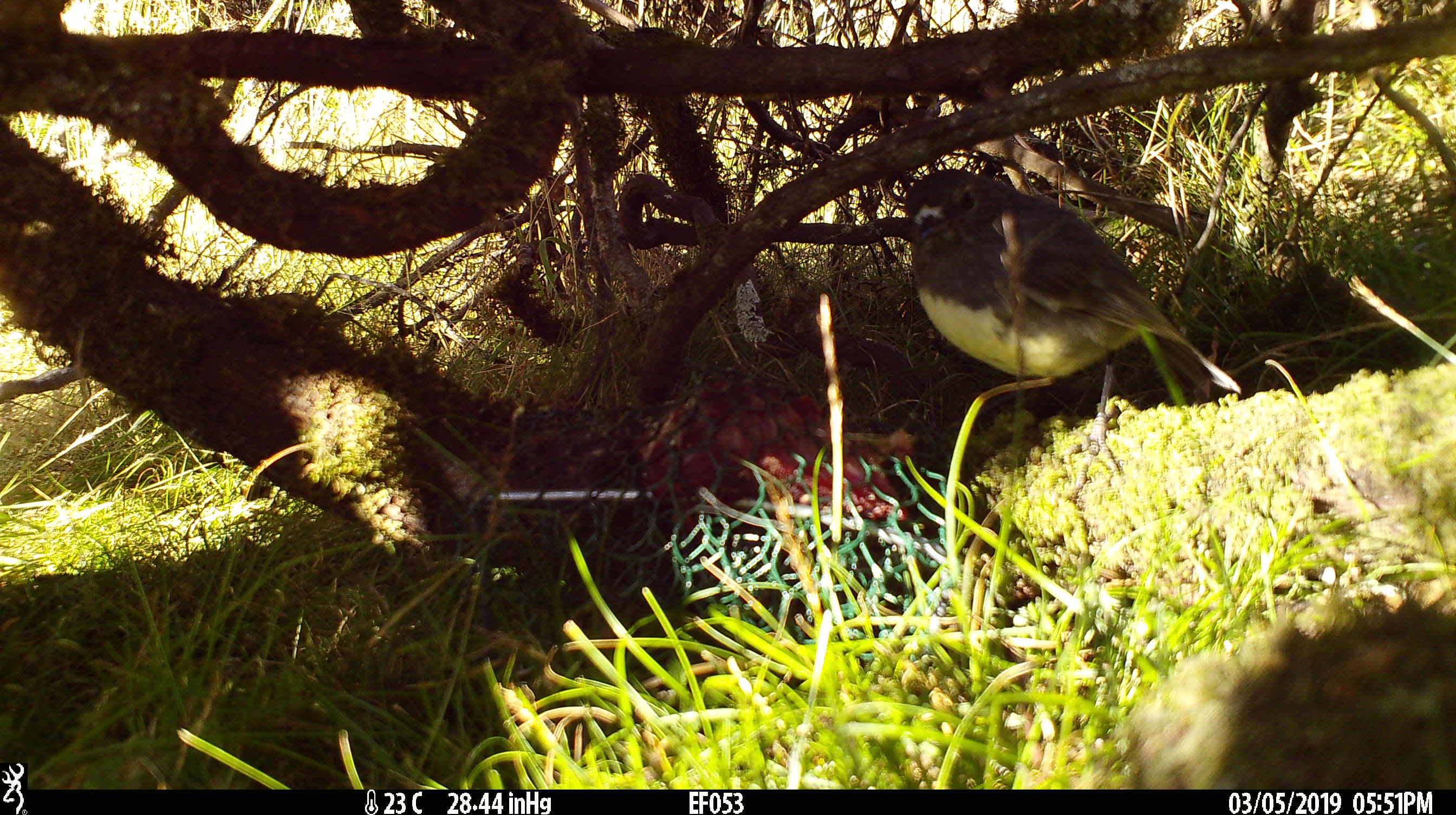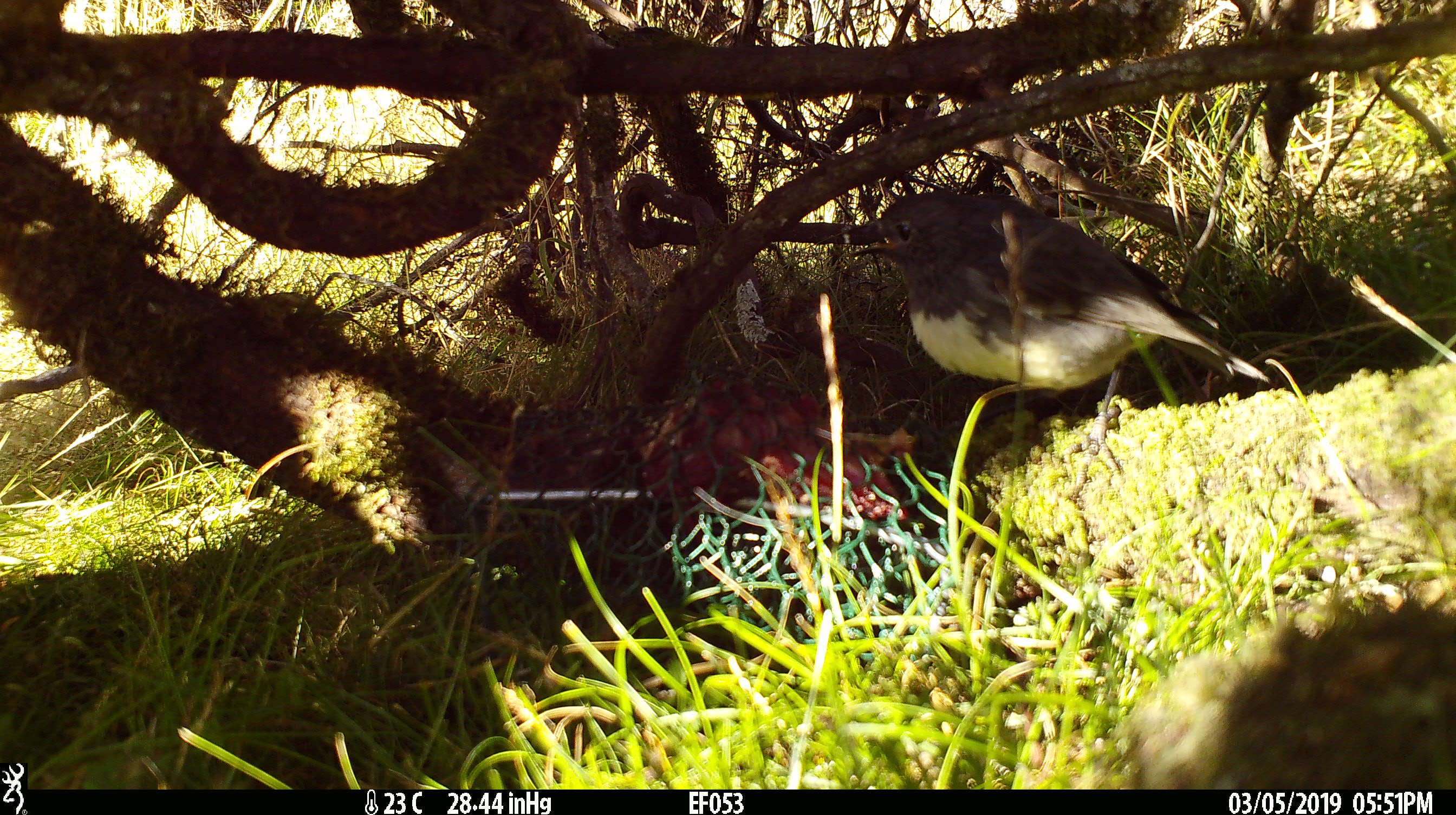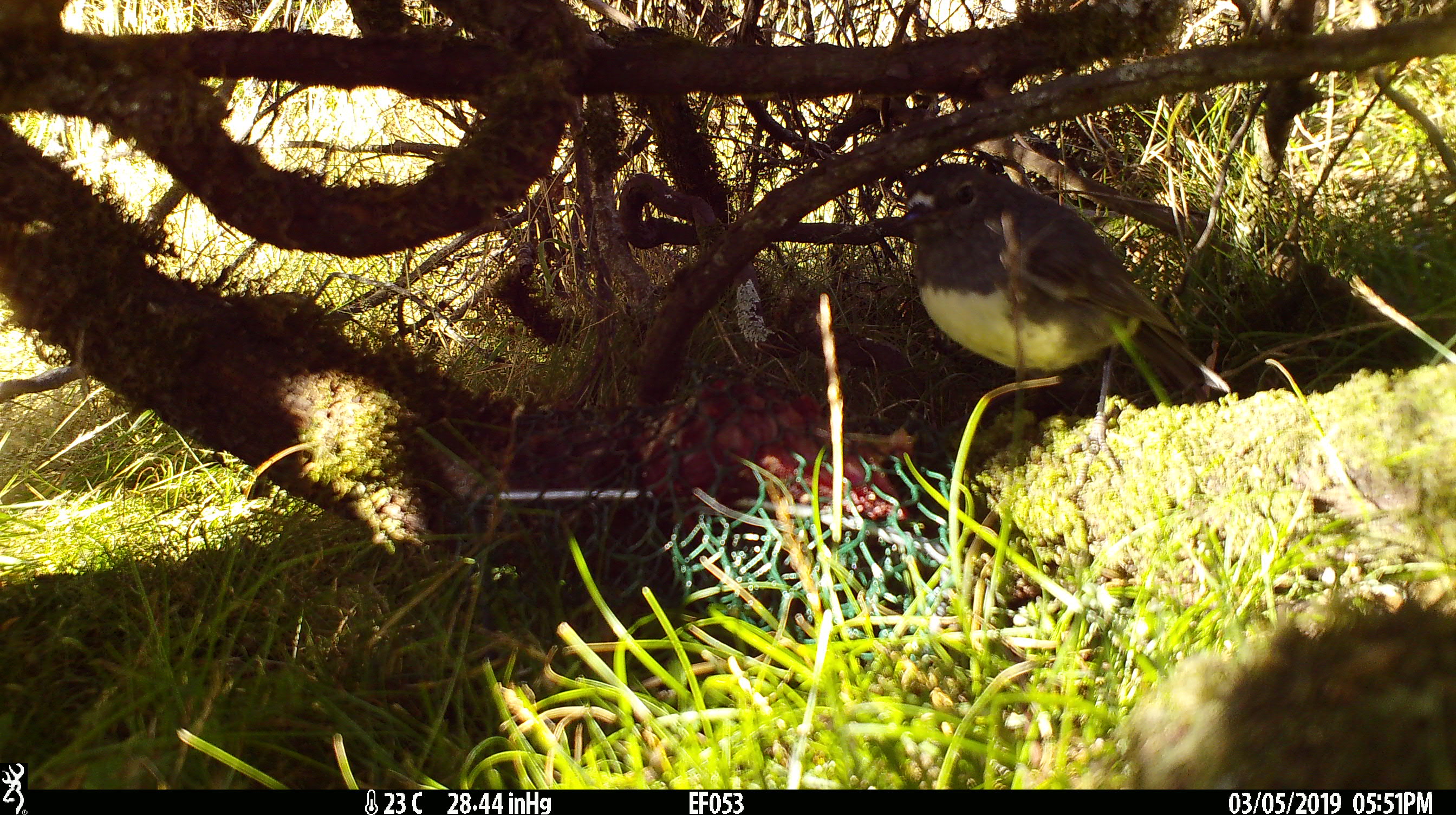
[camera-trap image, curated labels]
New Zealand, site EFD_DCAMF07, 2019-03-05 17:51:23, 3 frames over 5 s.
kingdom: Animalia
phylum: Chordata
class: Aves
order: Passeriformes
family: Petroicidae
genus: Petroica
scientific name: Petroica australis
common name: new zealand robin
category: robin